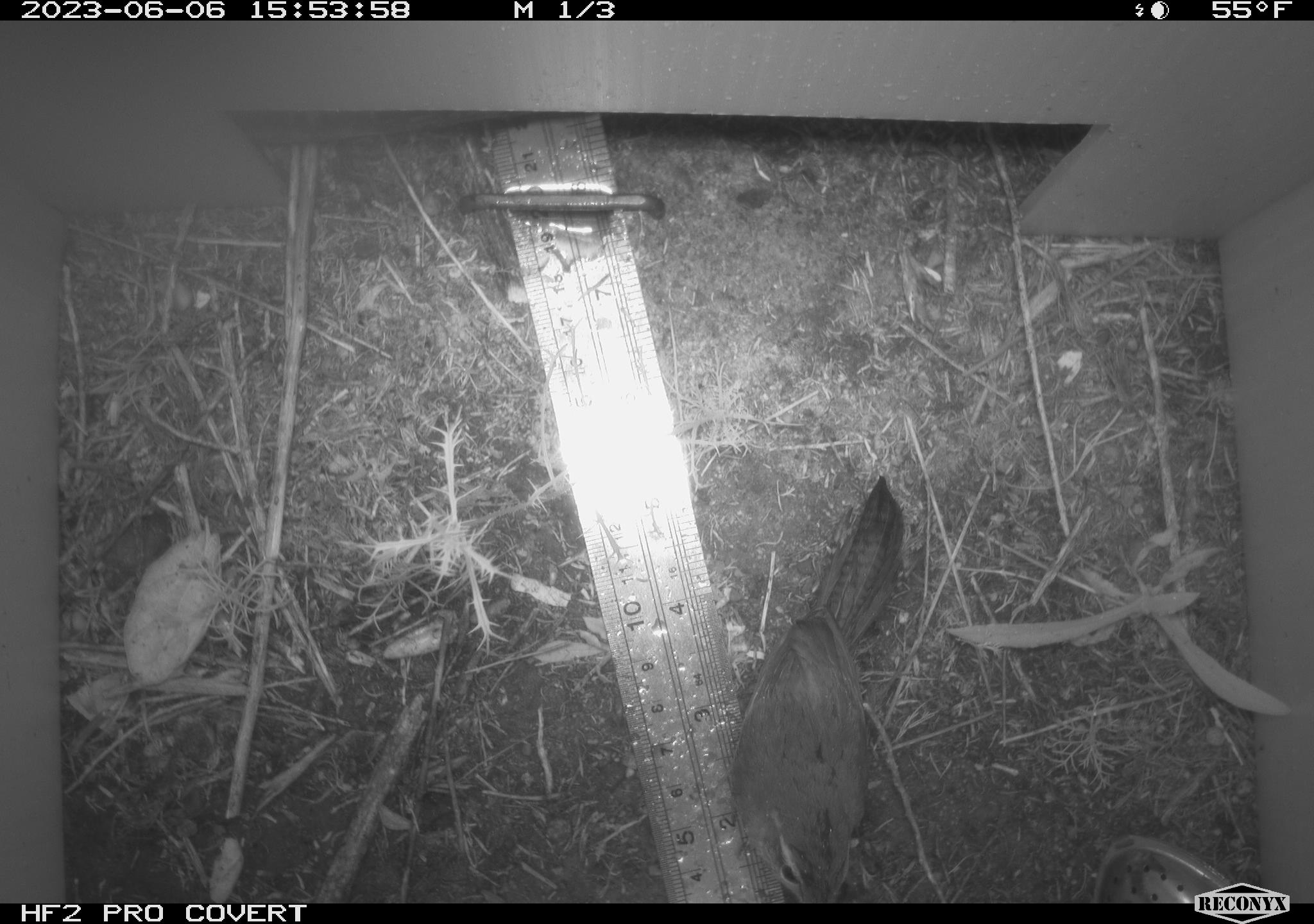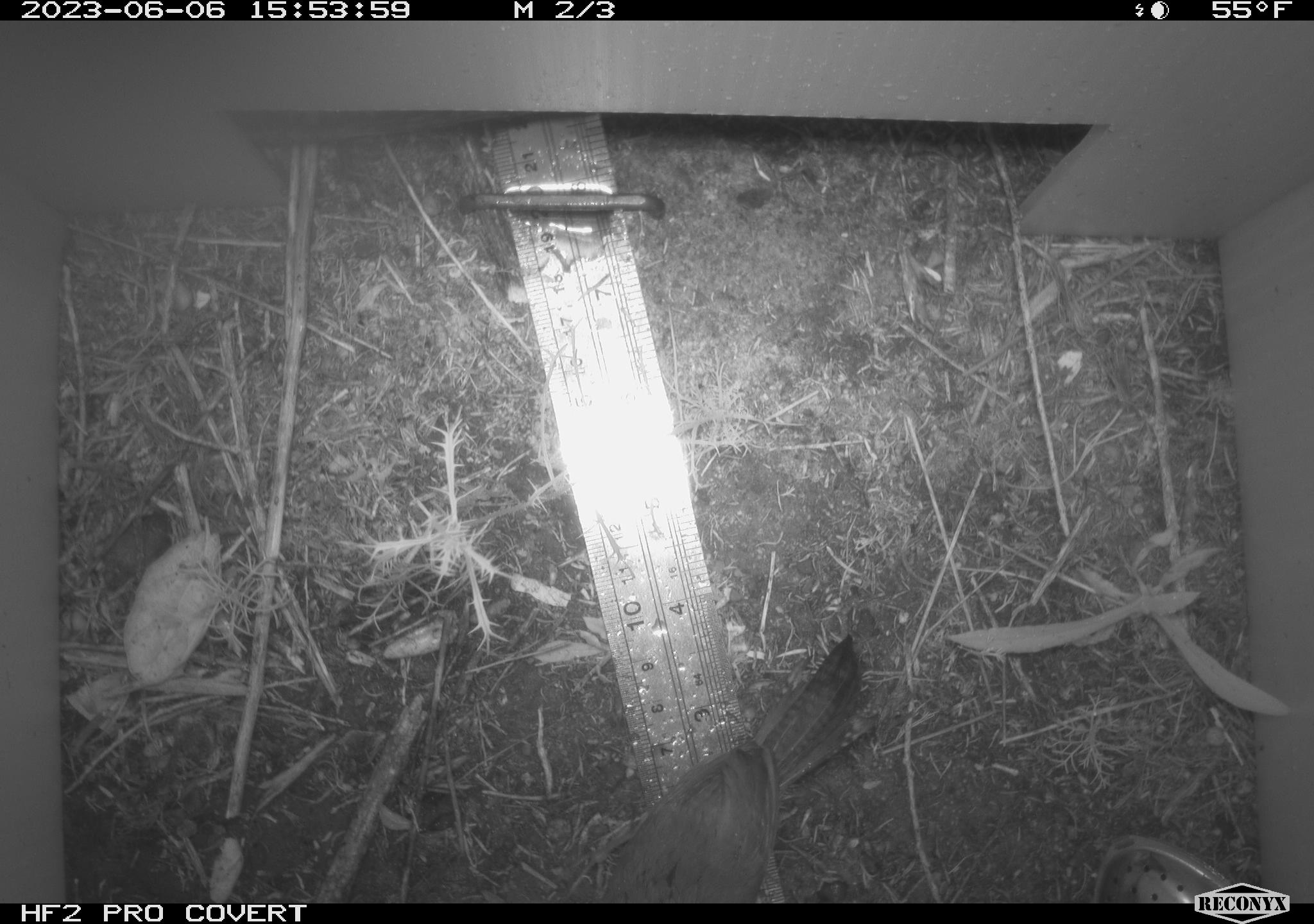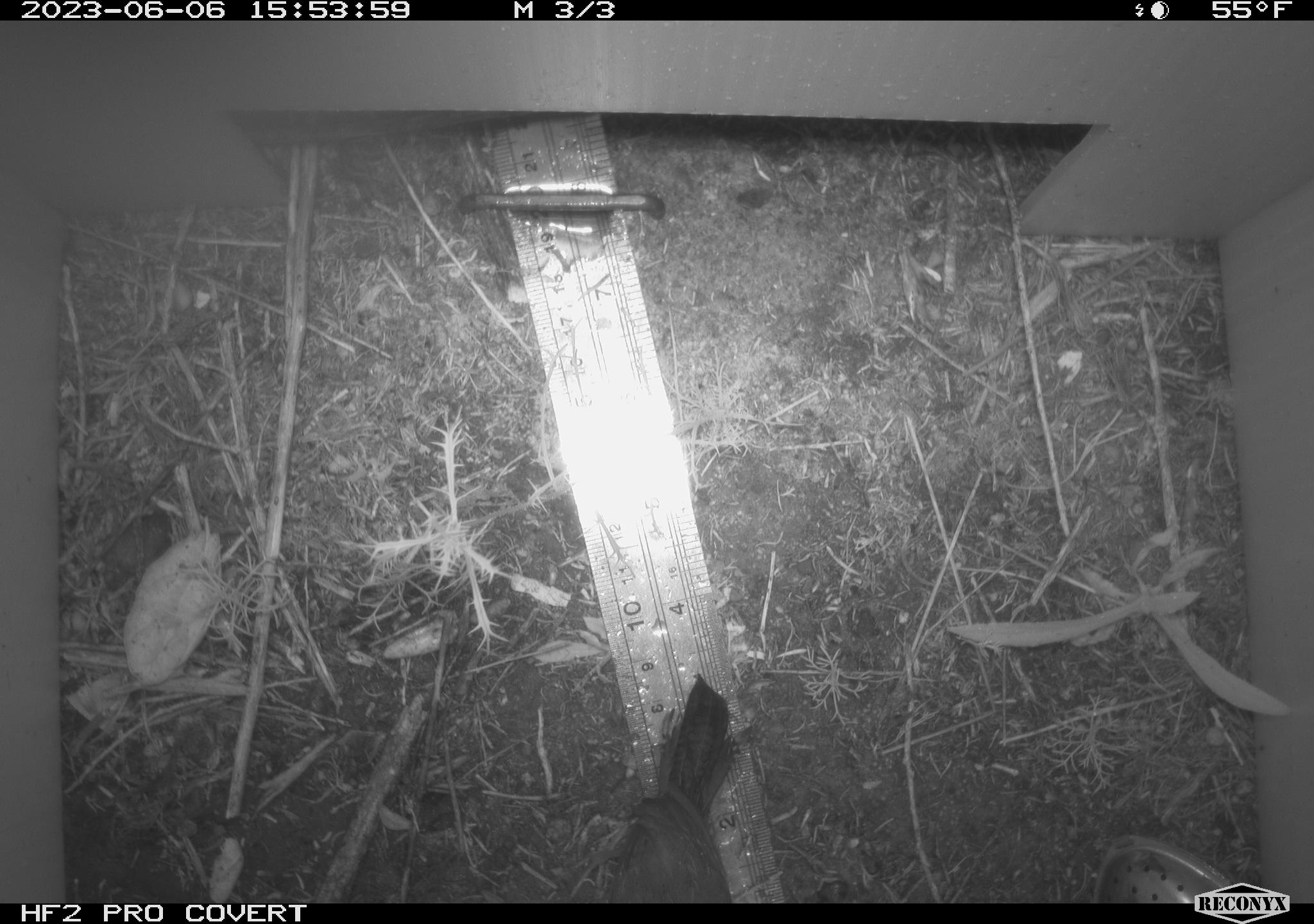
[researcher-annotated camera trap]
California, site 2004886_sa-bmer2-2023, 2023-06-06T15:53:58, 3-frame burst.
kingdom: Animalia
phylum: Chordata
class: Aves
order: Passeriformes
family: Troglodytidae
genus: Thryomanes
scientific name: Thryomanes bewickii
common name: bewick's wren